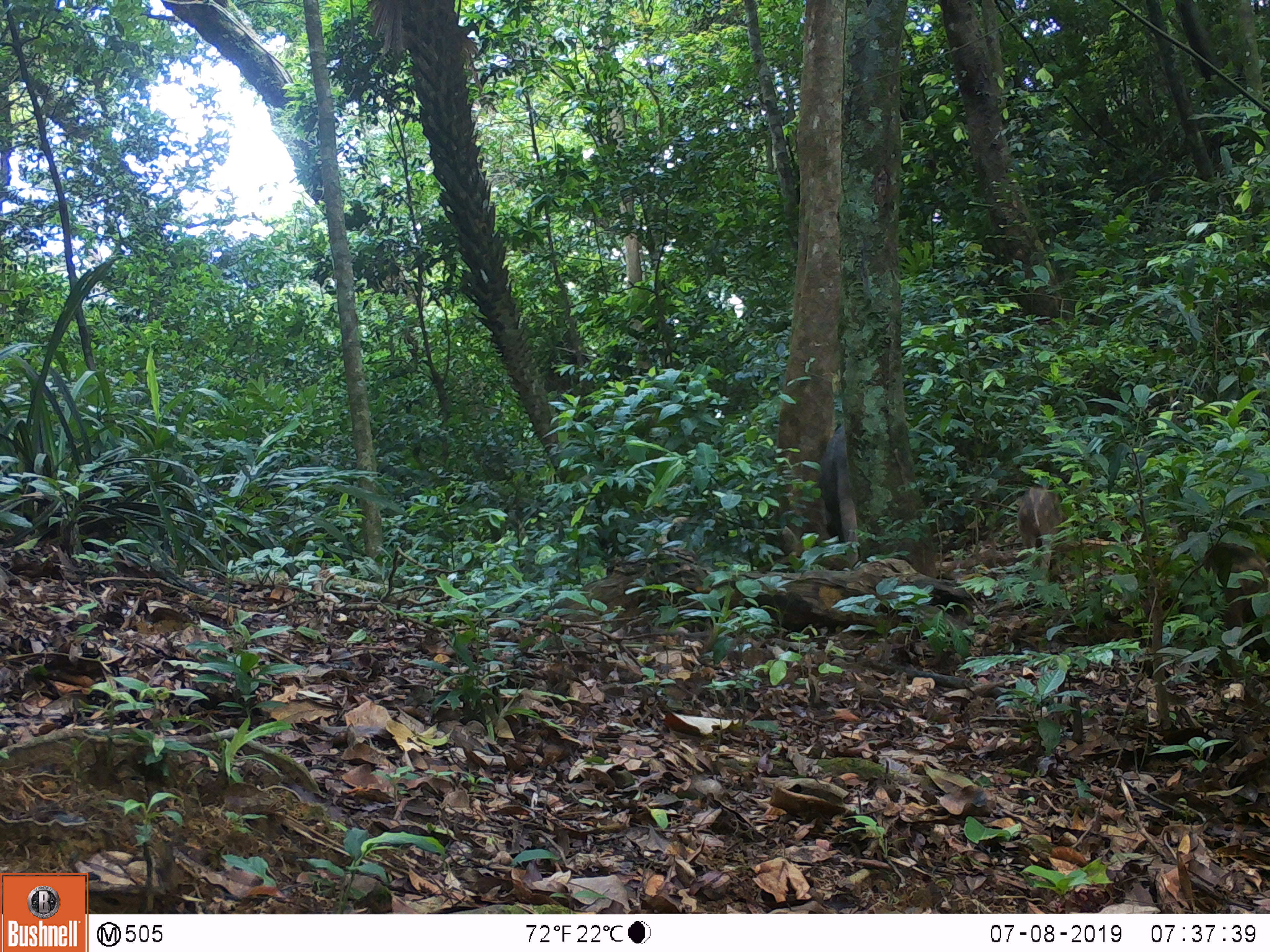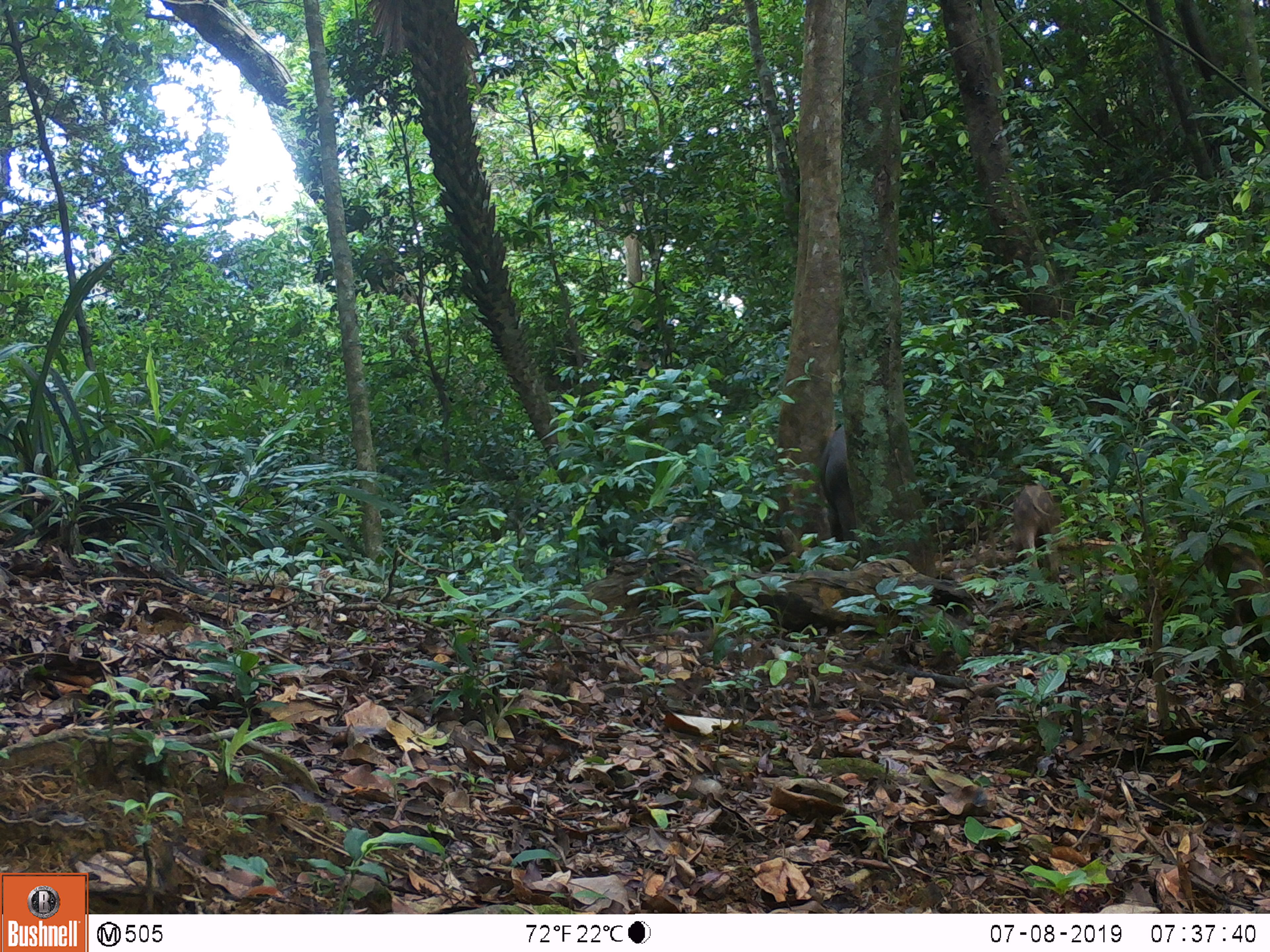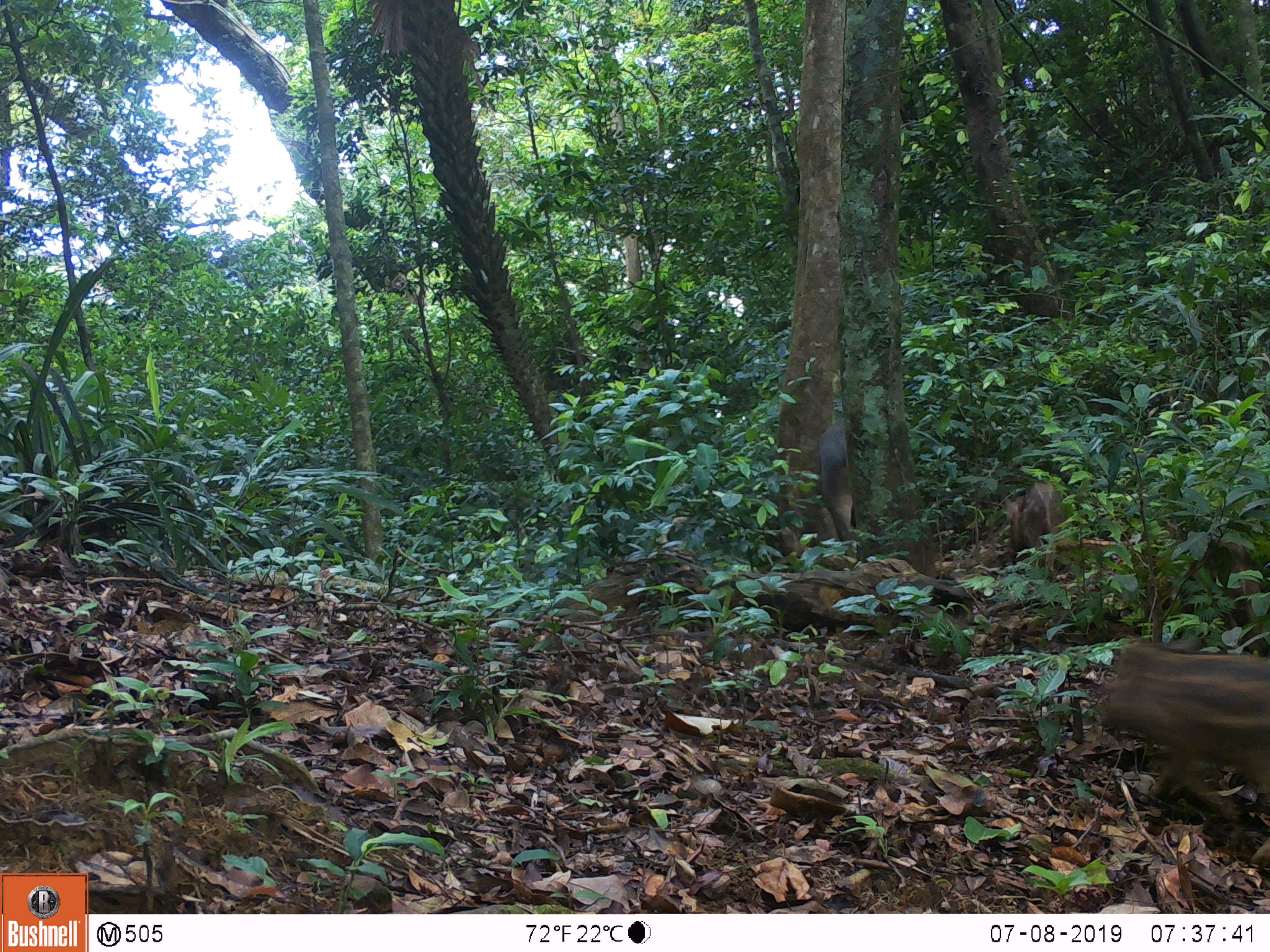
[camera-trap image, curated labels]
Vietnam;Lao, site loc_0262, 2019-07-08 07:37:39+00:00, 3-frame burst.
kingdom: Animalia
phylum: Chordata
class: Mammalia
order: Artiodactyla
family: Suidae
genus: Sus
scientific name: Sus scrofa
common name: eurasian wild pig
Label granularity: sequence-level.